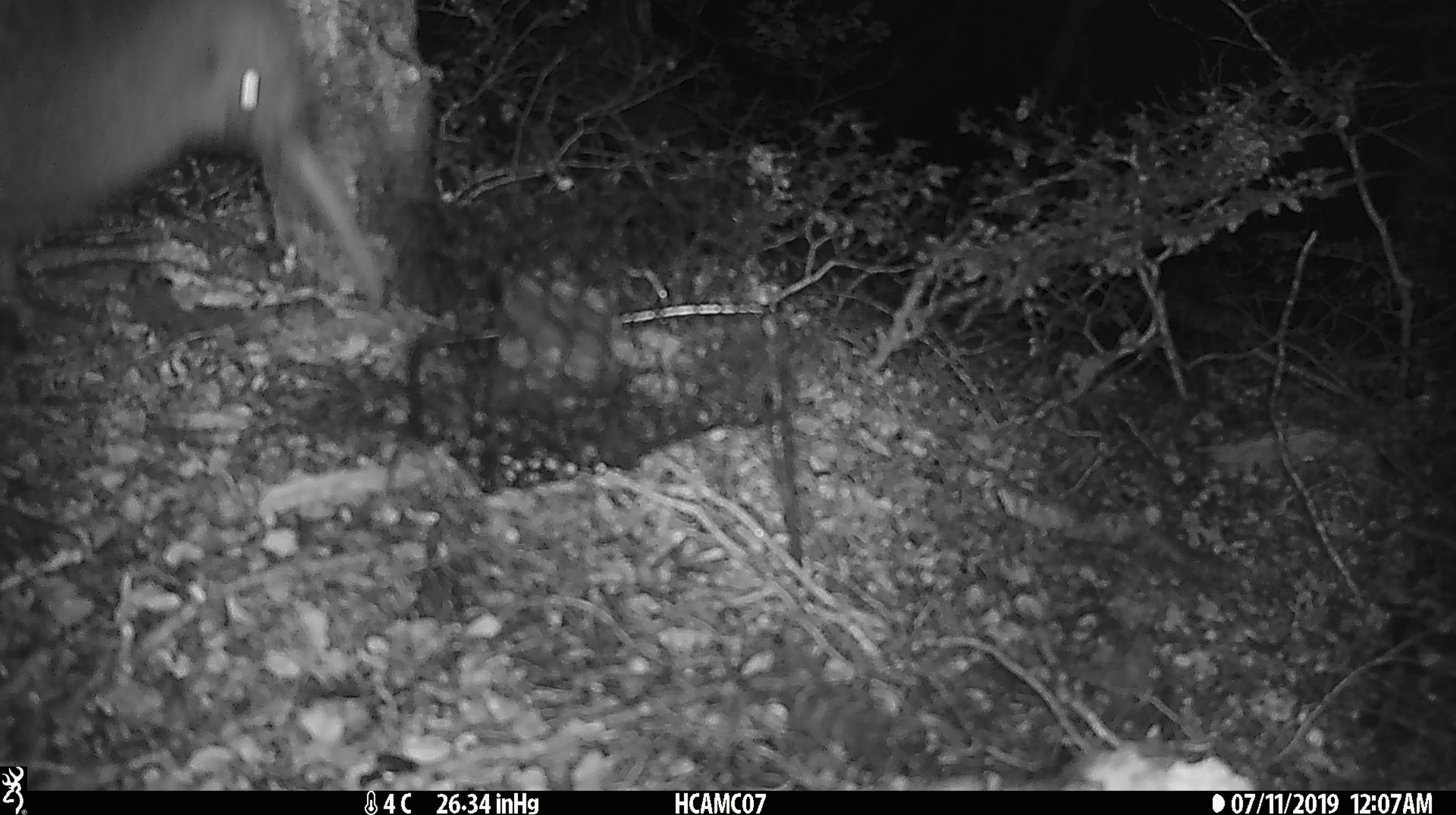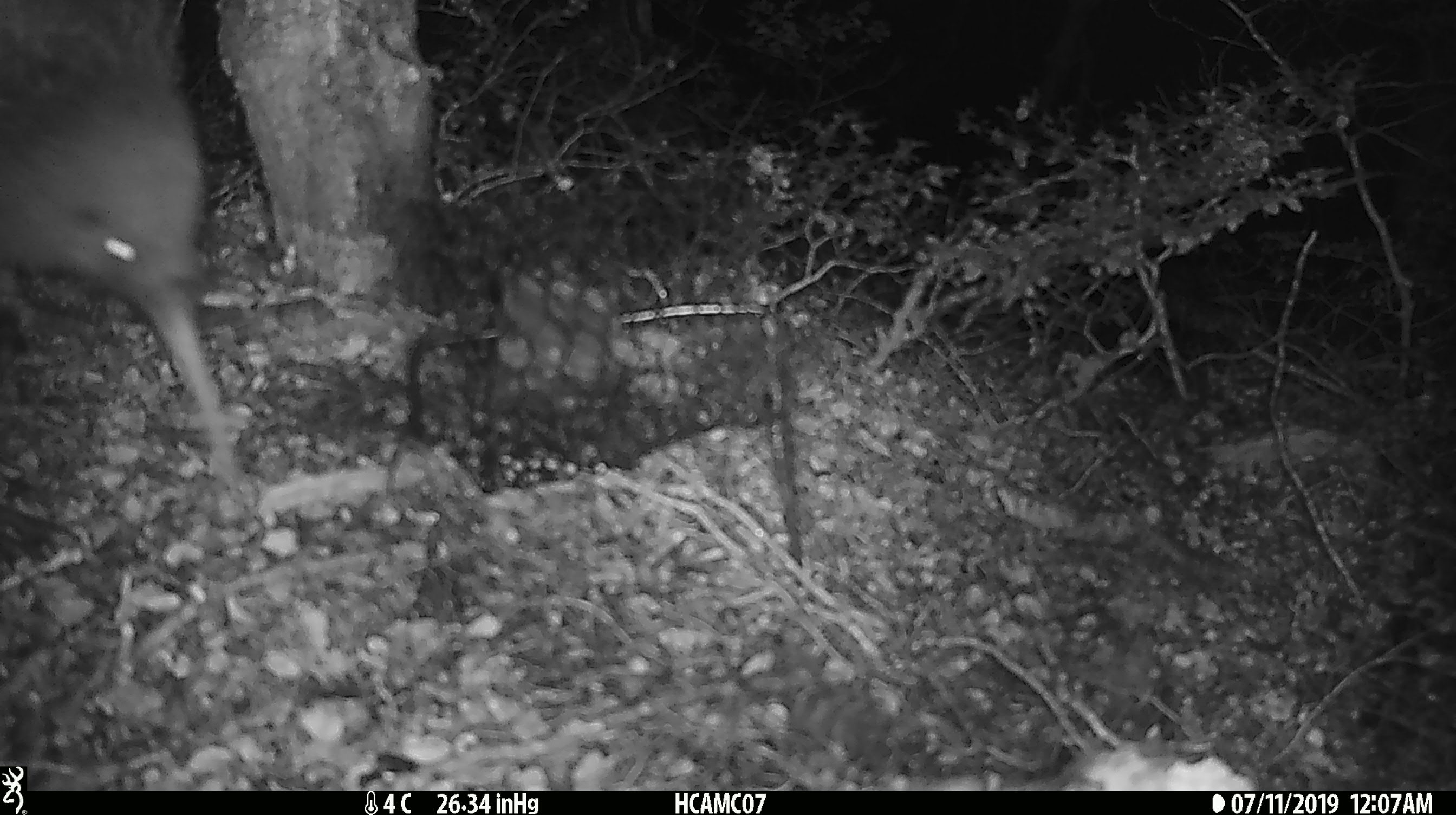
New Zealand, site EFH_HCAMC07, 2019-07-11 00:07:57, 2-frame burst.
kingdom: Animalia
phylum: Chordata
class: Aves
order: Apterygiformes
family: Apterygidae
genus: Apteryx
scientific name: Apteryx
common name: kiwi